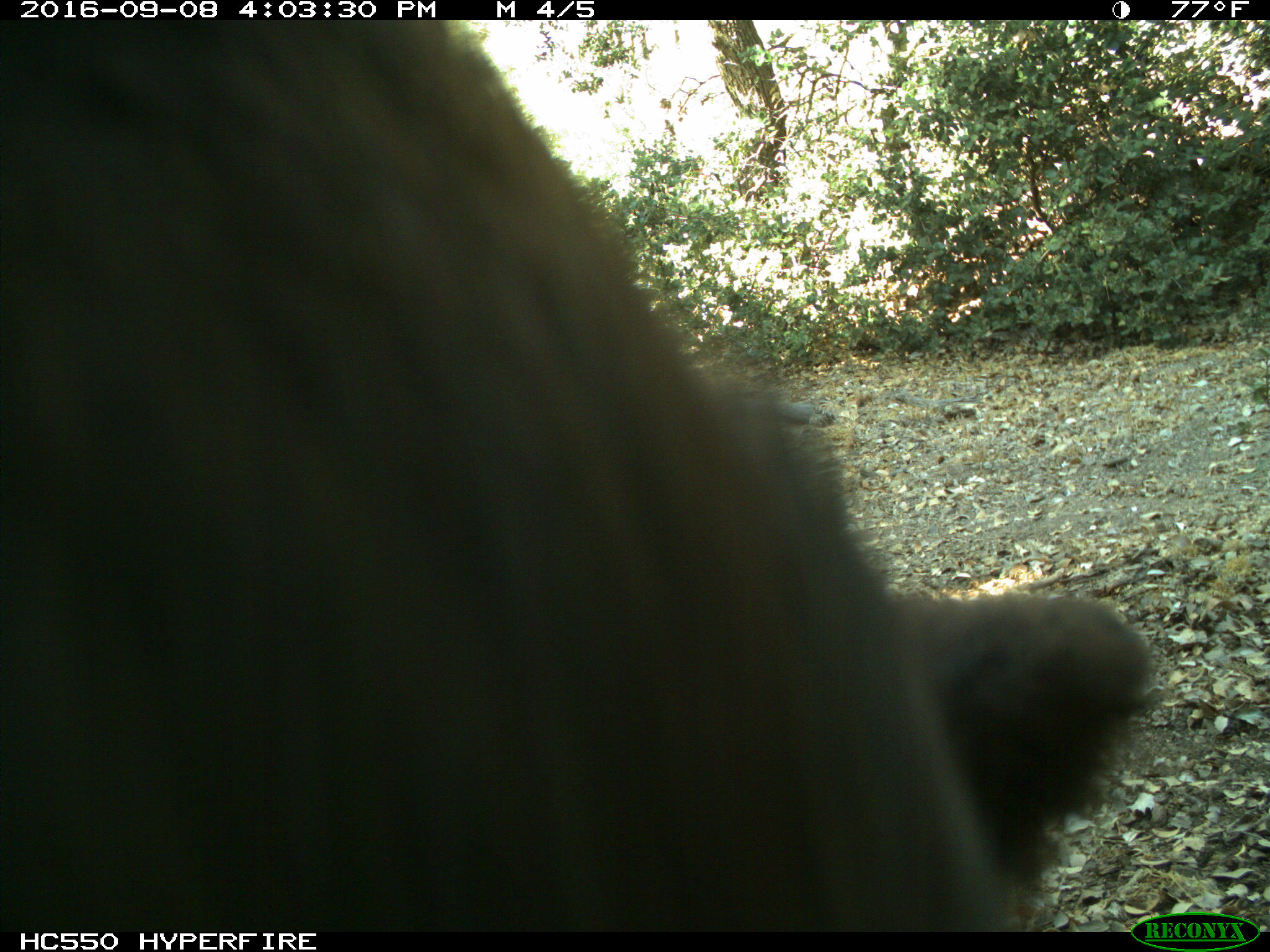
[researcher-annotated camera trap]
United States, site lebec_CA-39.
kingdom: Animalia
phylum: Chordata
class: Mammalia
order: Carnivora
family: Ursidae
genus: Ursus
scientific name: Ursus americanus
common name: american black bear